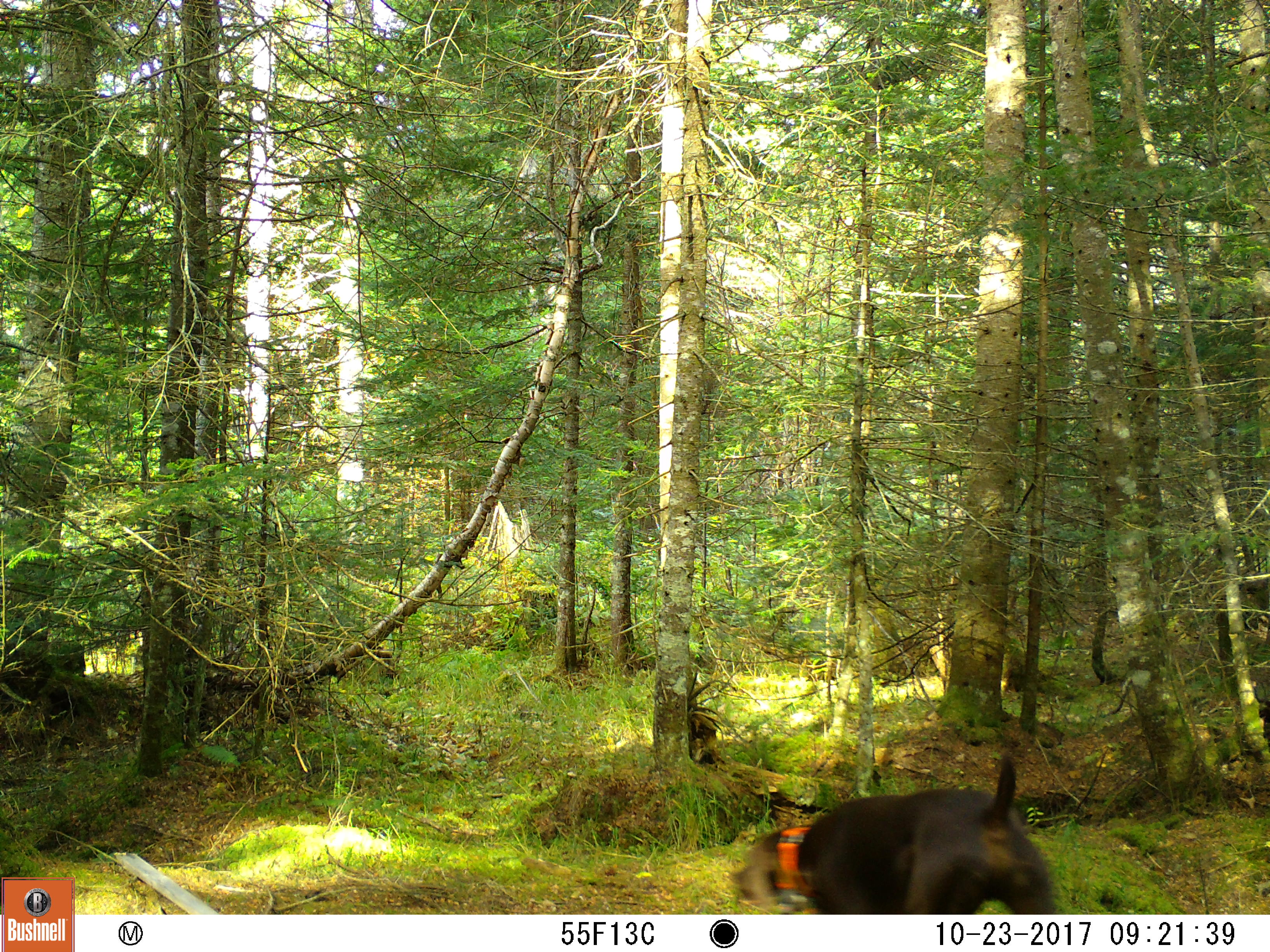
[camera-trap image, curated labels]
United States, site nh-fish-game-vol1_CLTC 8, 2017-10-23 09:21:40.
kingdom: Animalia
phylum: Chordata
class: Mammalia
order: Carnivora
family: Canidae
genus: Canis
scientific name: Canis familiaris familiaris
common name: domestic dog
Domestic dog (Canis familiaris familiaris).